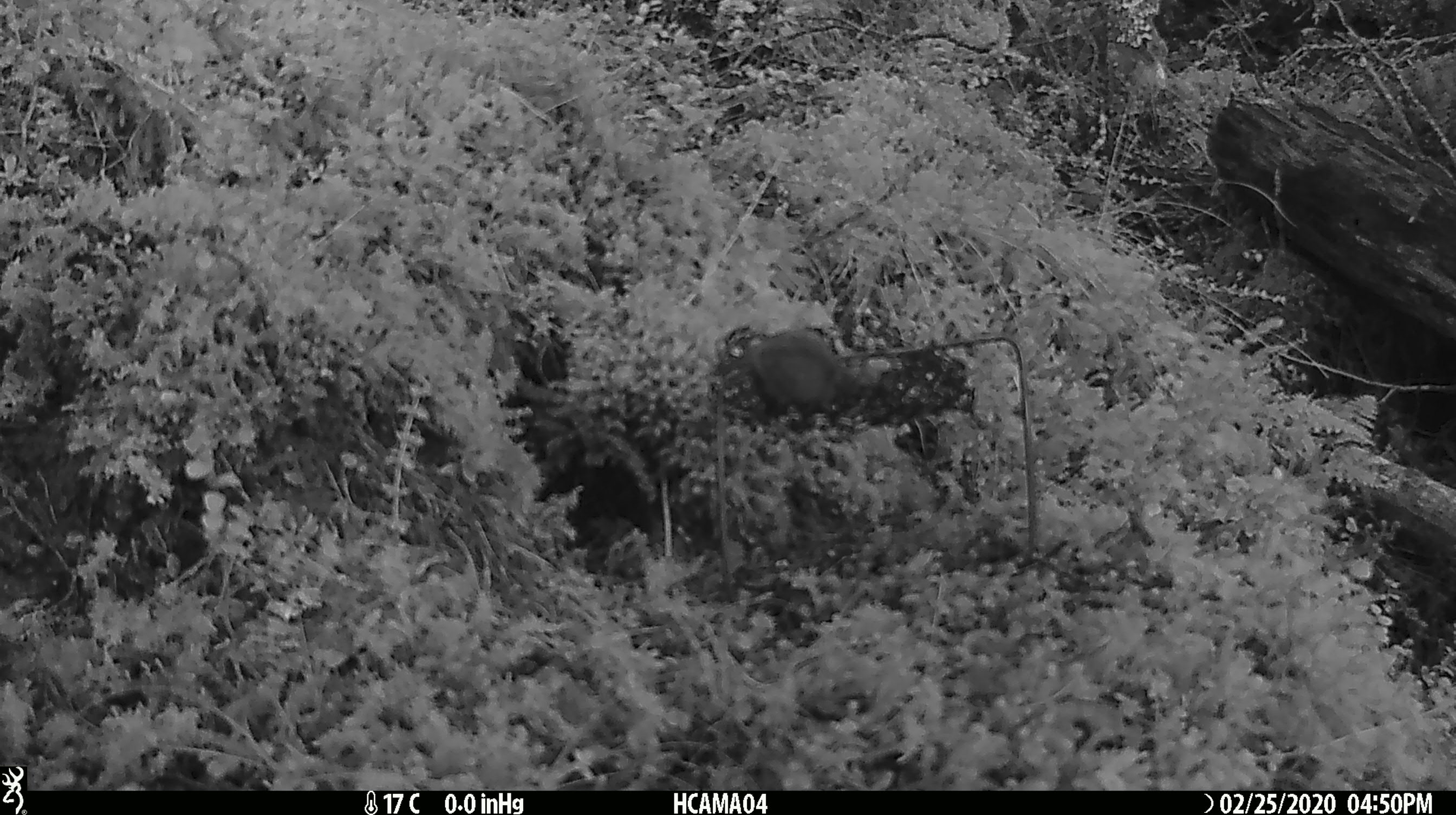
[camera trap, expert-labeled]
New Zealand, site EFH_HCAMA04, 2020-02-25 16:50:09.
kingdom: Animalia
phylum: Chordata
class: Mammalia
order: Rodentia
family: Muridae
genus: Mus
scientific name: Mus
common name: mouse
Mouse (Mus).